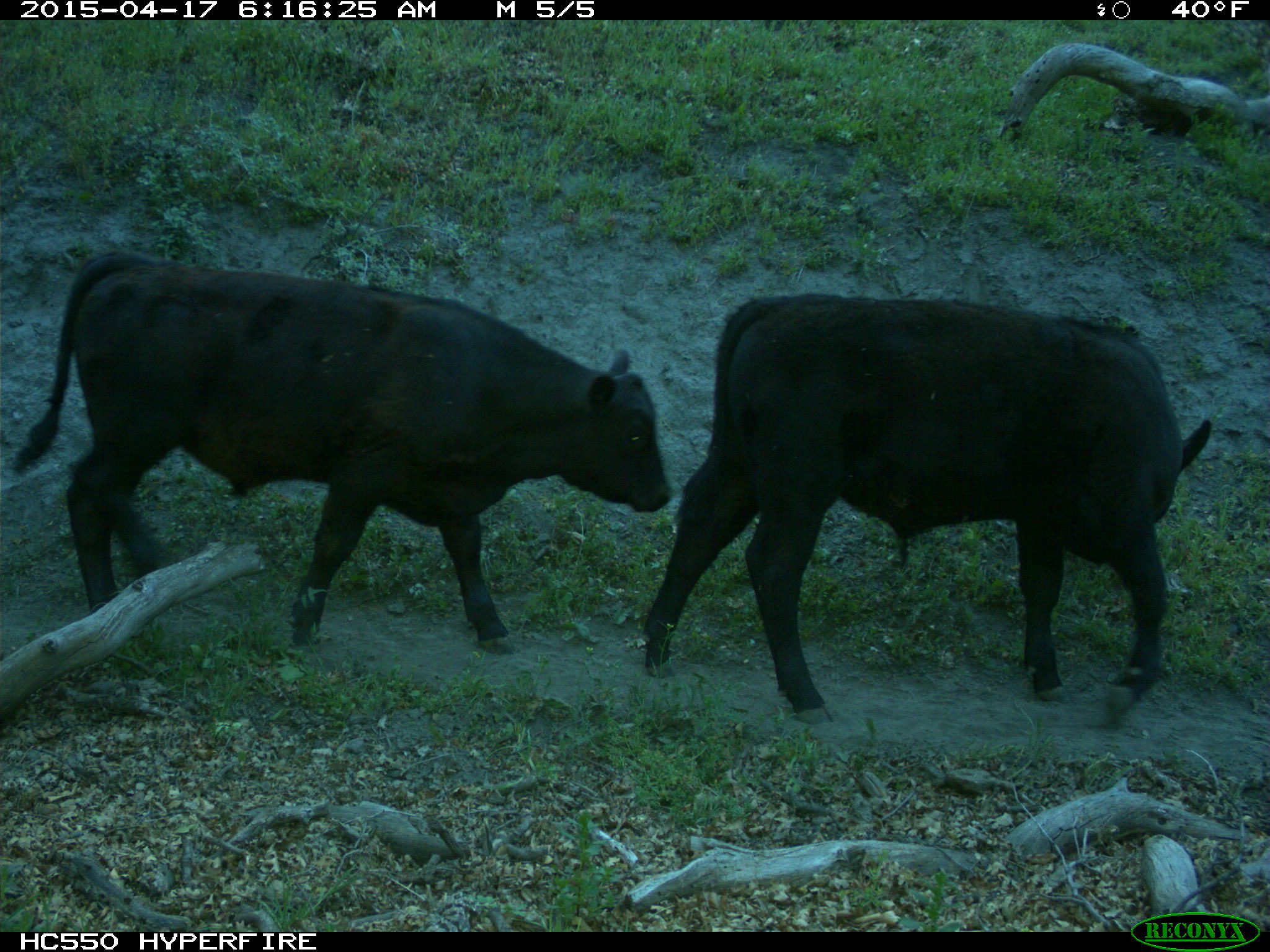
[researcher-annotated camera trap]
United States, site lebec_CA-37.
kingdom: Animalia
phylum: Chordata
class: Mammalia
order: Artiodactyla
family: Bovidae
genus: Bos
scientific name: Bos taurus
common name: domestic cow